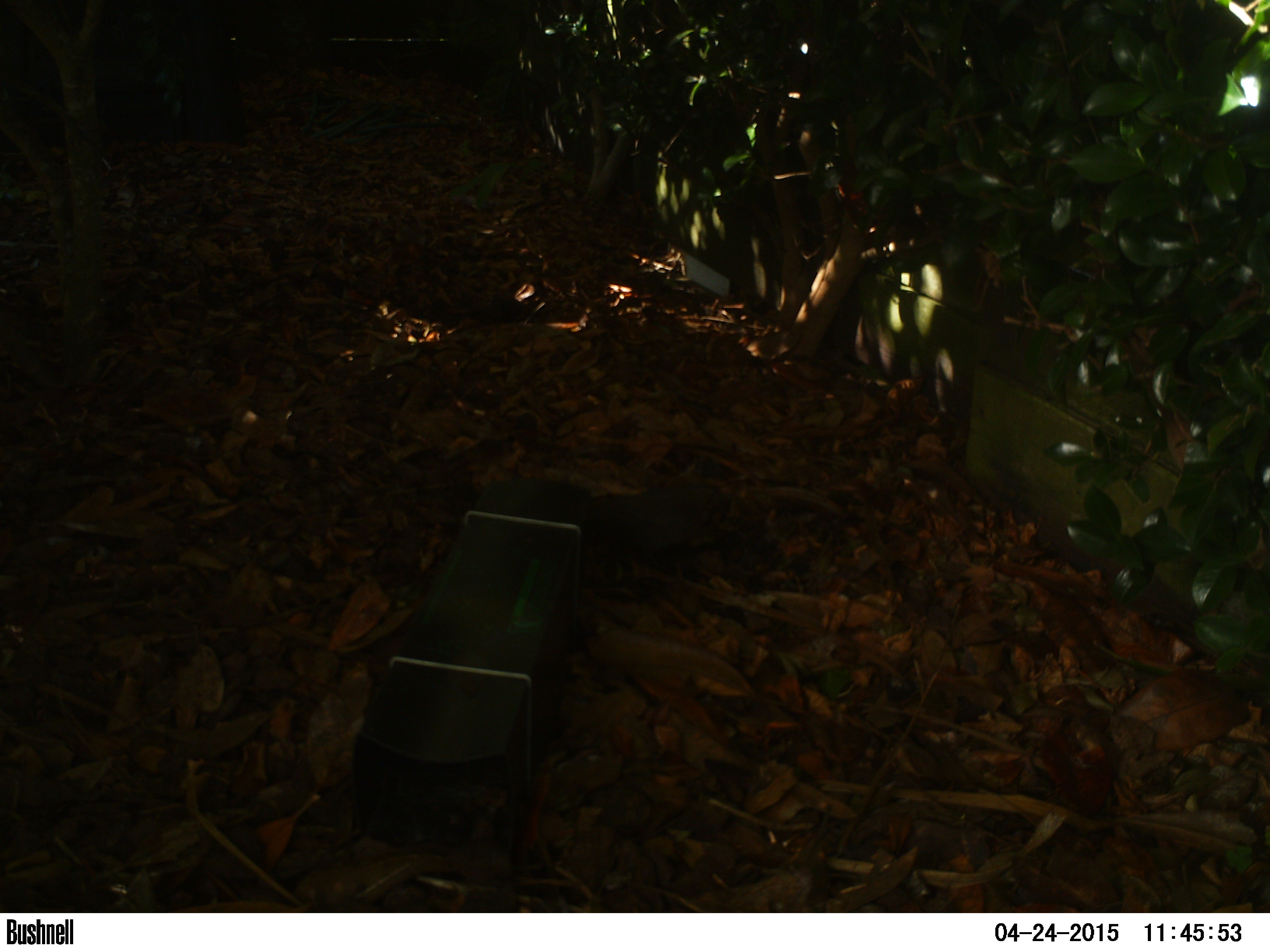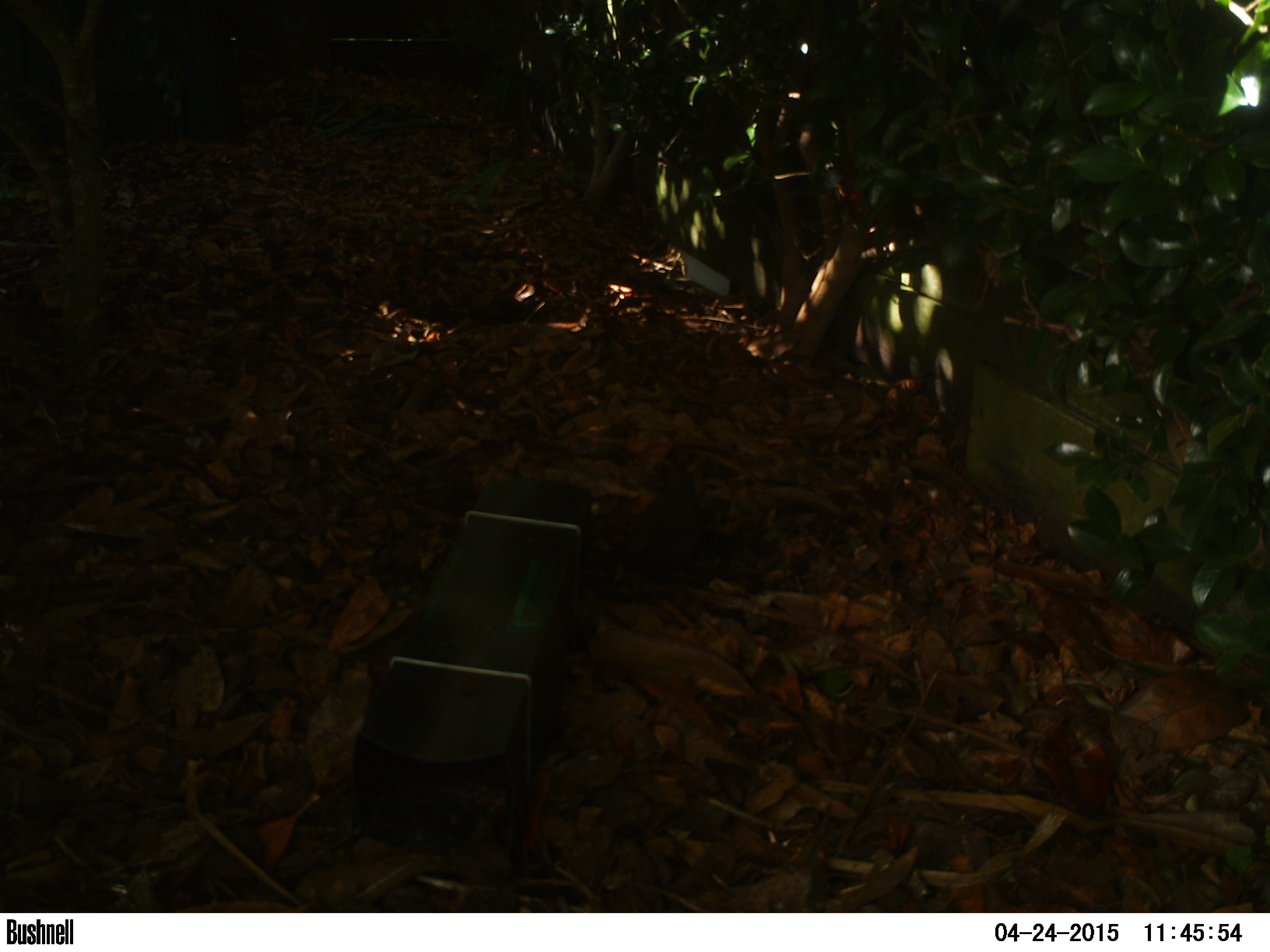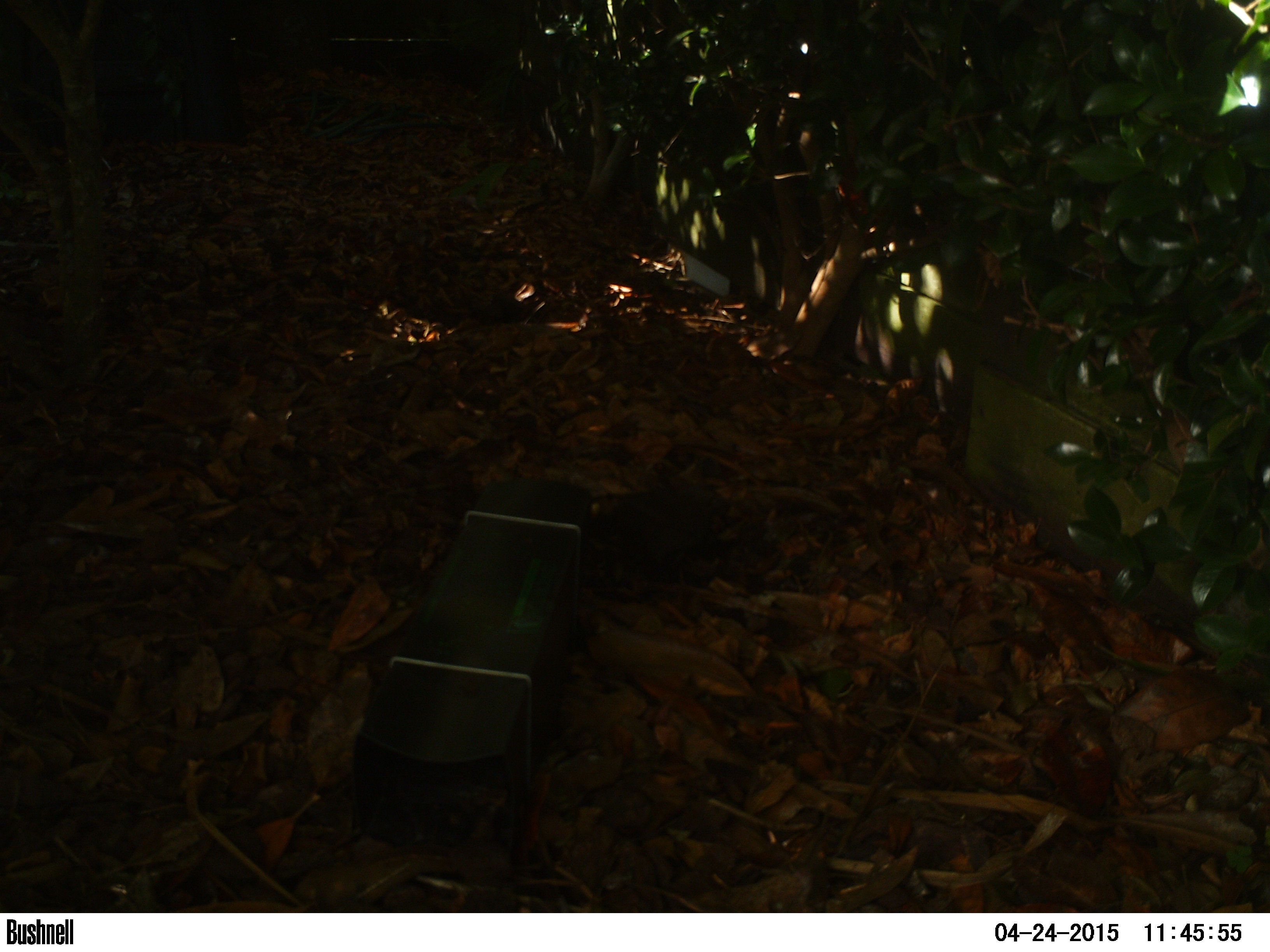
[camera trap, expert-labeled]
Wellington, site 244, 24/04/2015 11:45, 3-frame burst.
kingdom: Animalia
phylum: Chordata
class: Aves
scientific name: Aves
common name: bird